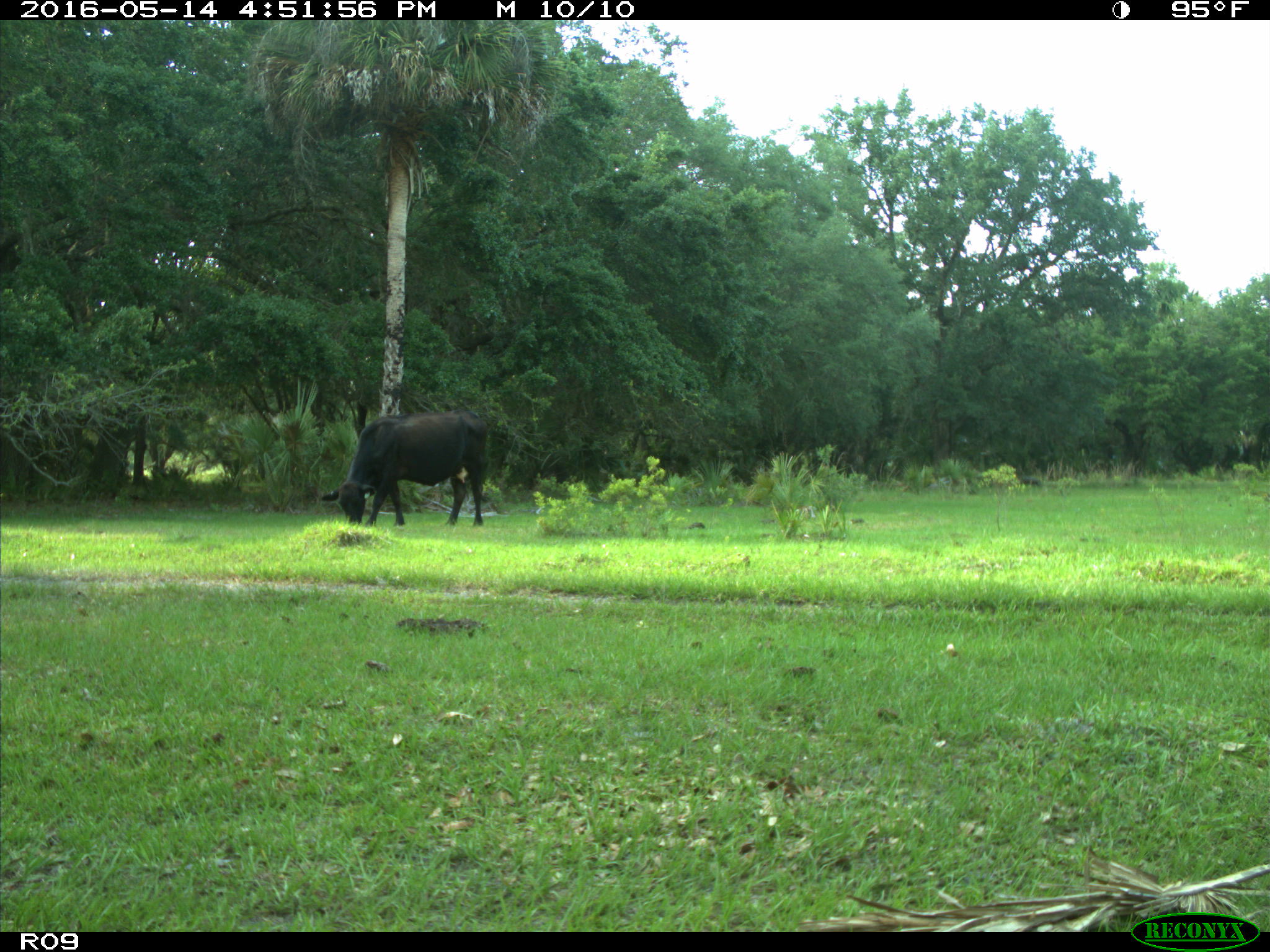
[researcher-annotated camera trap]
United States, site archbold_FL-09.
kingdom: Animalia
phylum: Chordata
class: Mammalia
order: Artiodactyla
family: Bovidae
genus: Bos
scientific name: Bos taurus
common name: domestic cow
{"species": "Bos taurus (domestic cow)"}